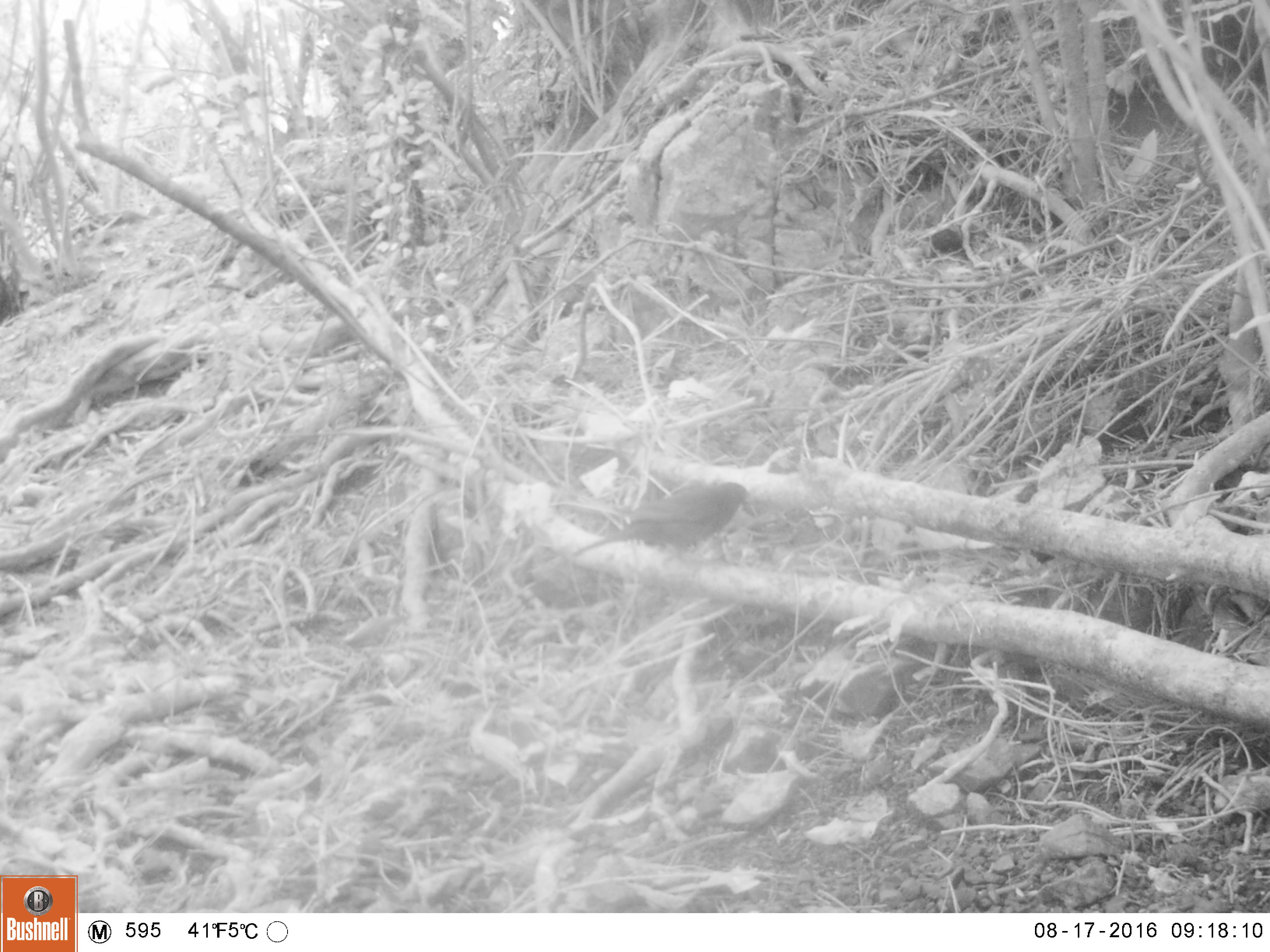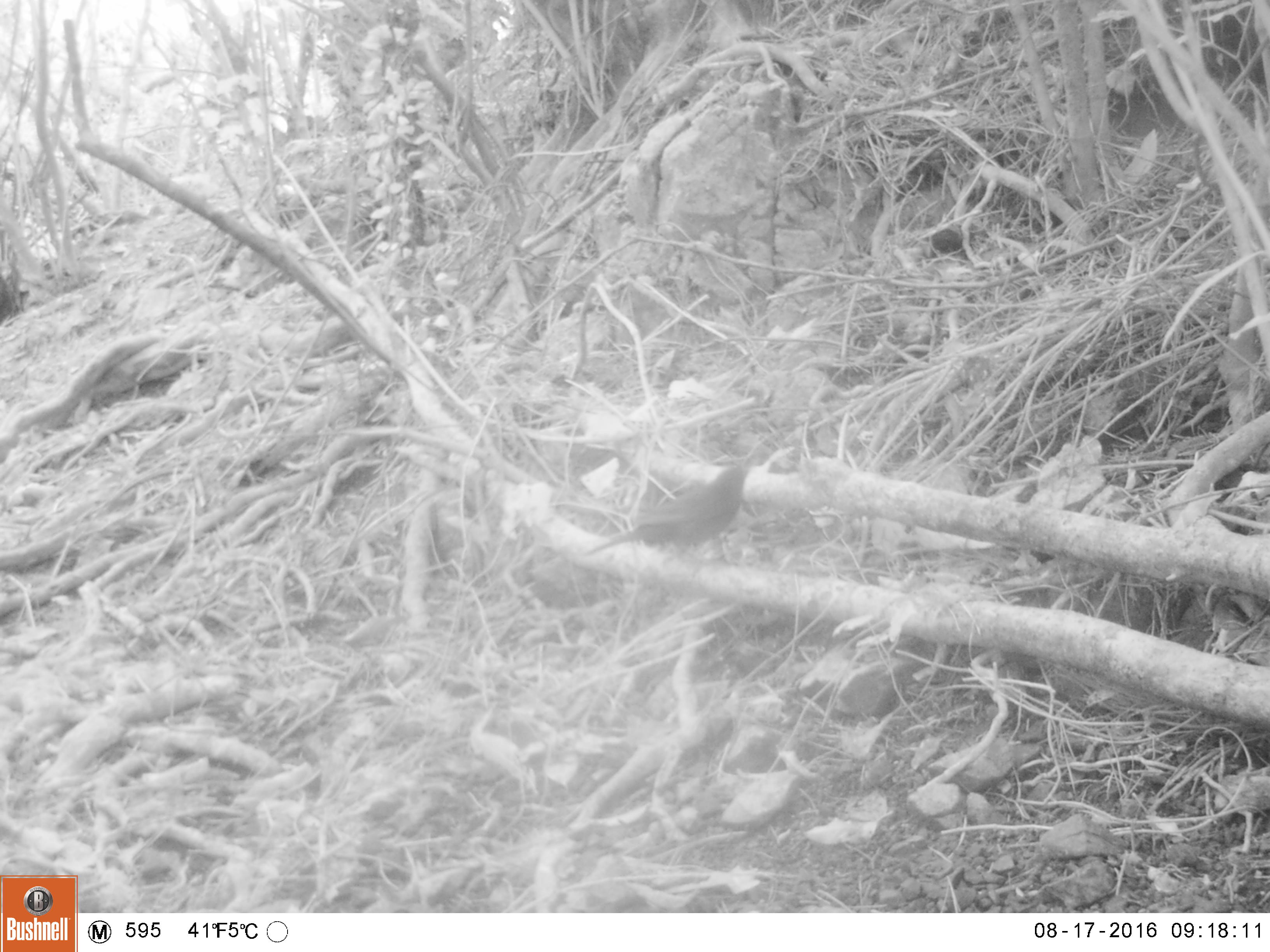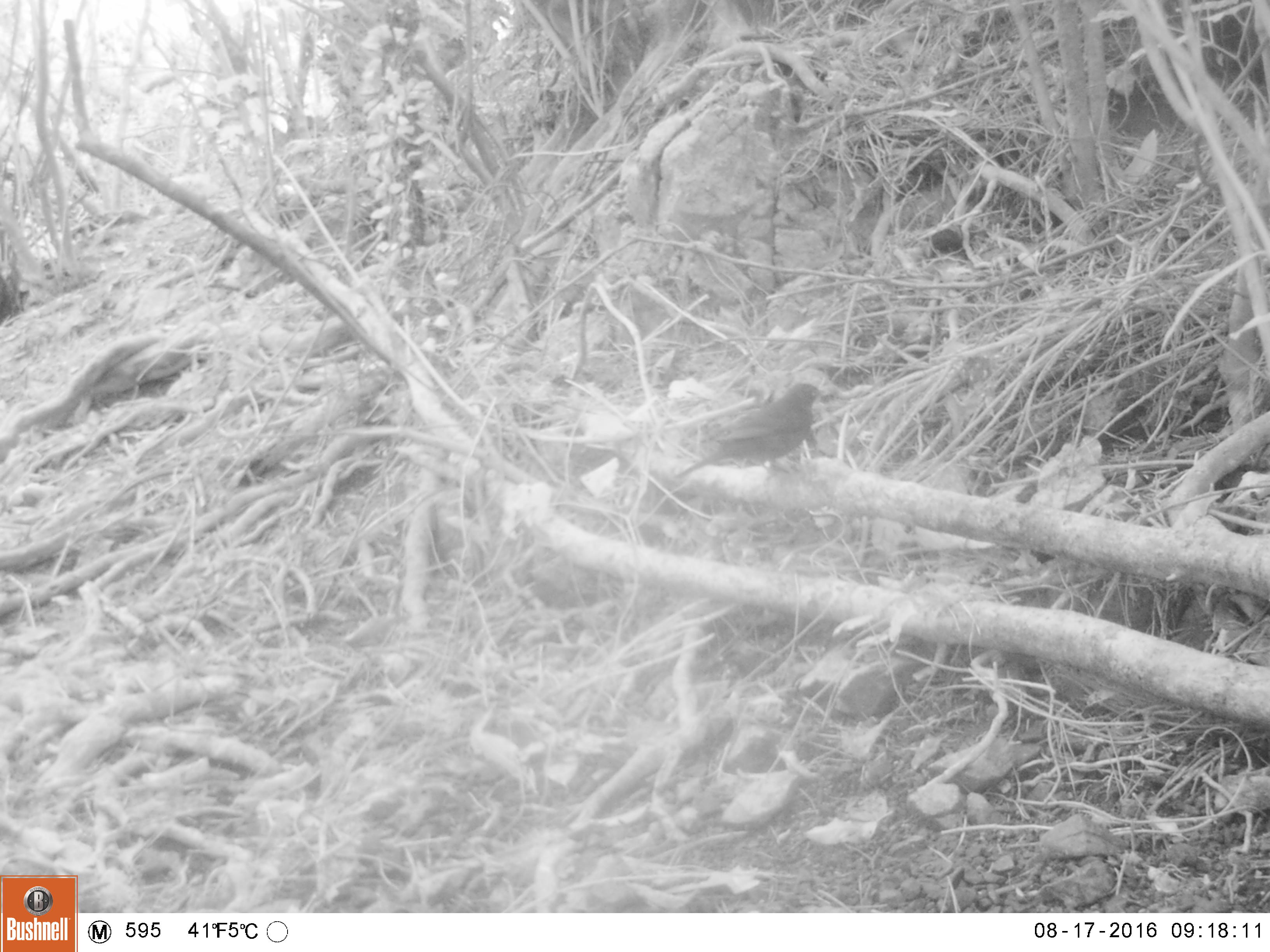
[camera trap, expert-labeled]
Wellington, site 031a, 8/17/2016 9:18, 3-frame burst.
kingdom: Animalia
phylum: Chordata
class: Aves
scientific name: Aves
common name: bird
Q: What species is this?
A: Bird (Aves).